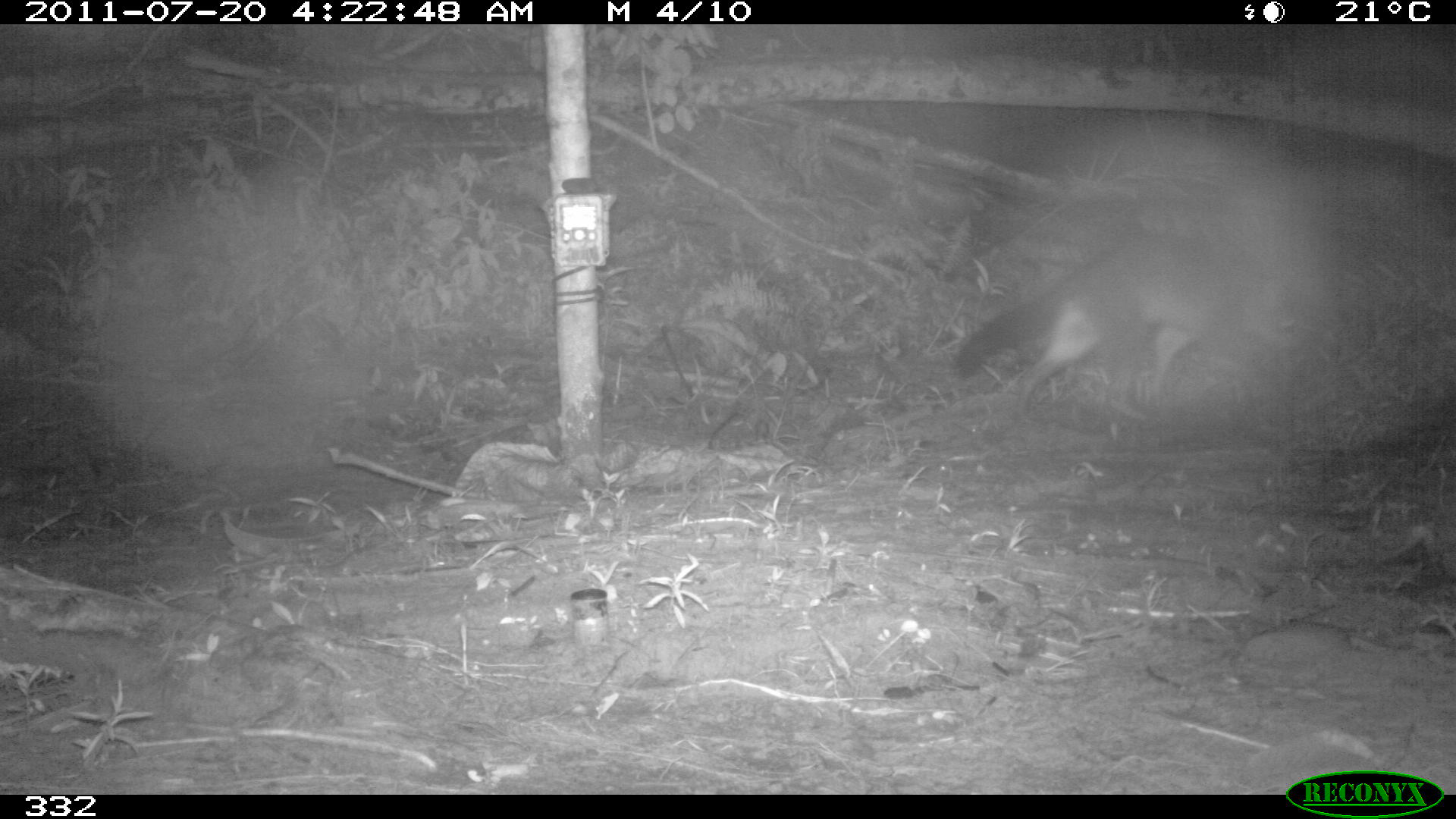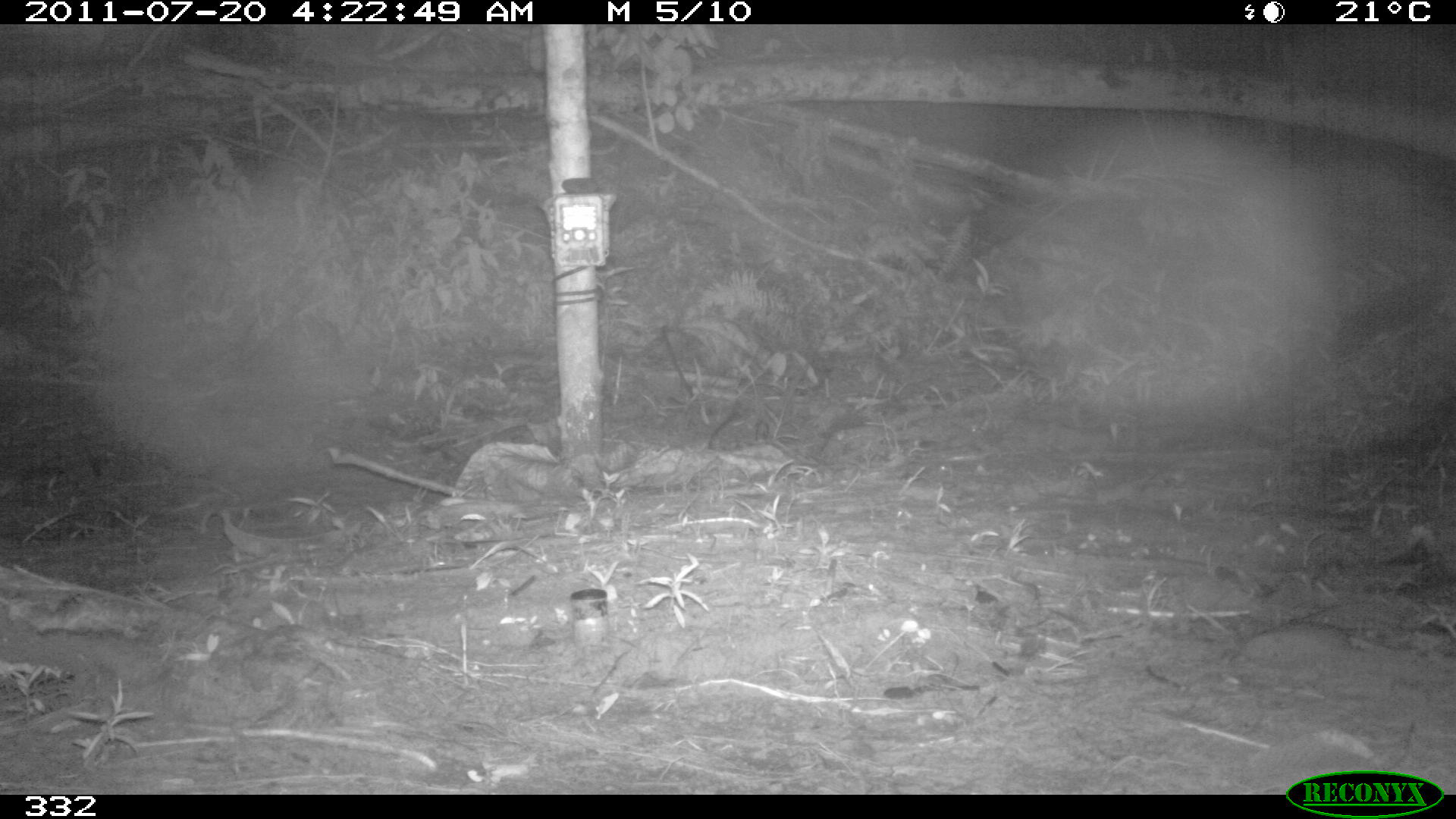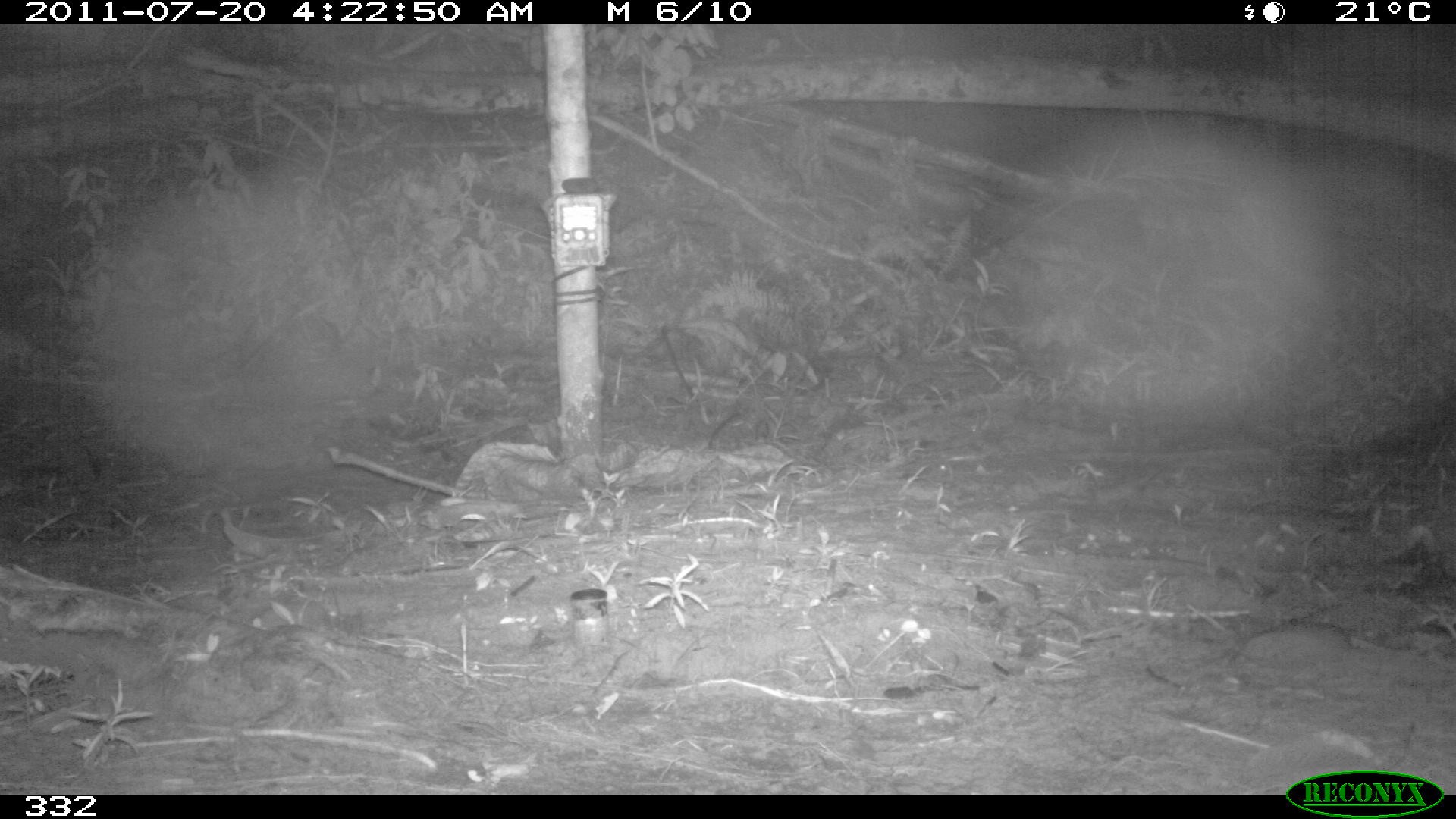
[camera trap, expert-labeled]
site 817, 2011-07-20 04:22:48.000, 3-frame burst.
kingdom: Animalia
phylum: Chordata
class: Mammalia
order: Carnivora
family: Procyonidae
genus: Procyon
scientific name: Procyon cancrivorus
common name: crab-eating raccoon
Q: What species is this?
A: Procyon cancrivorus (crab-eating raccoon).